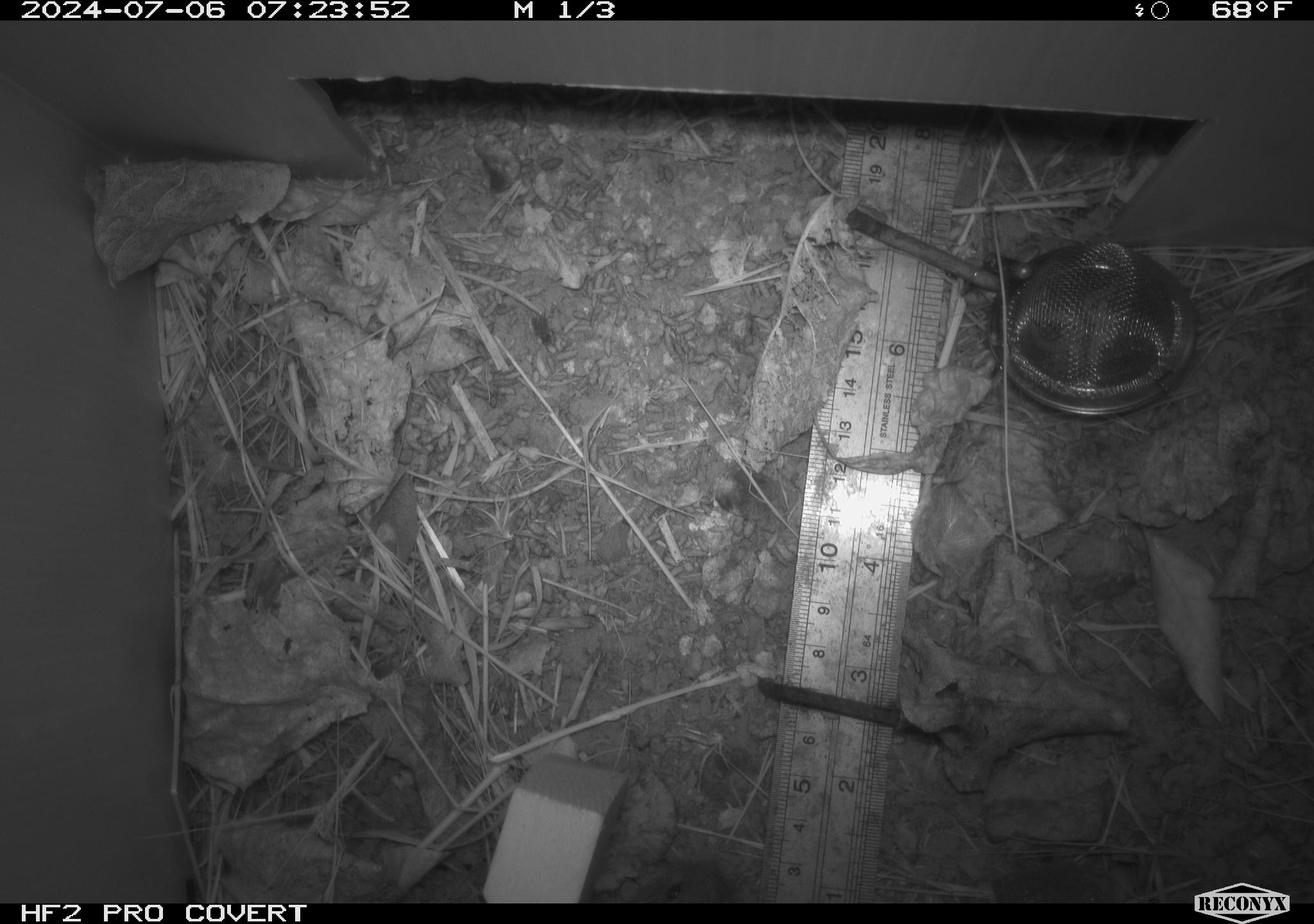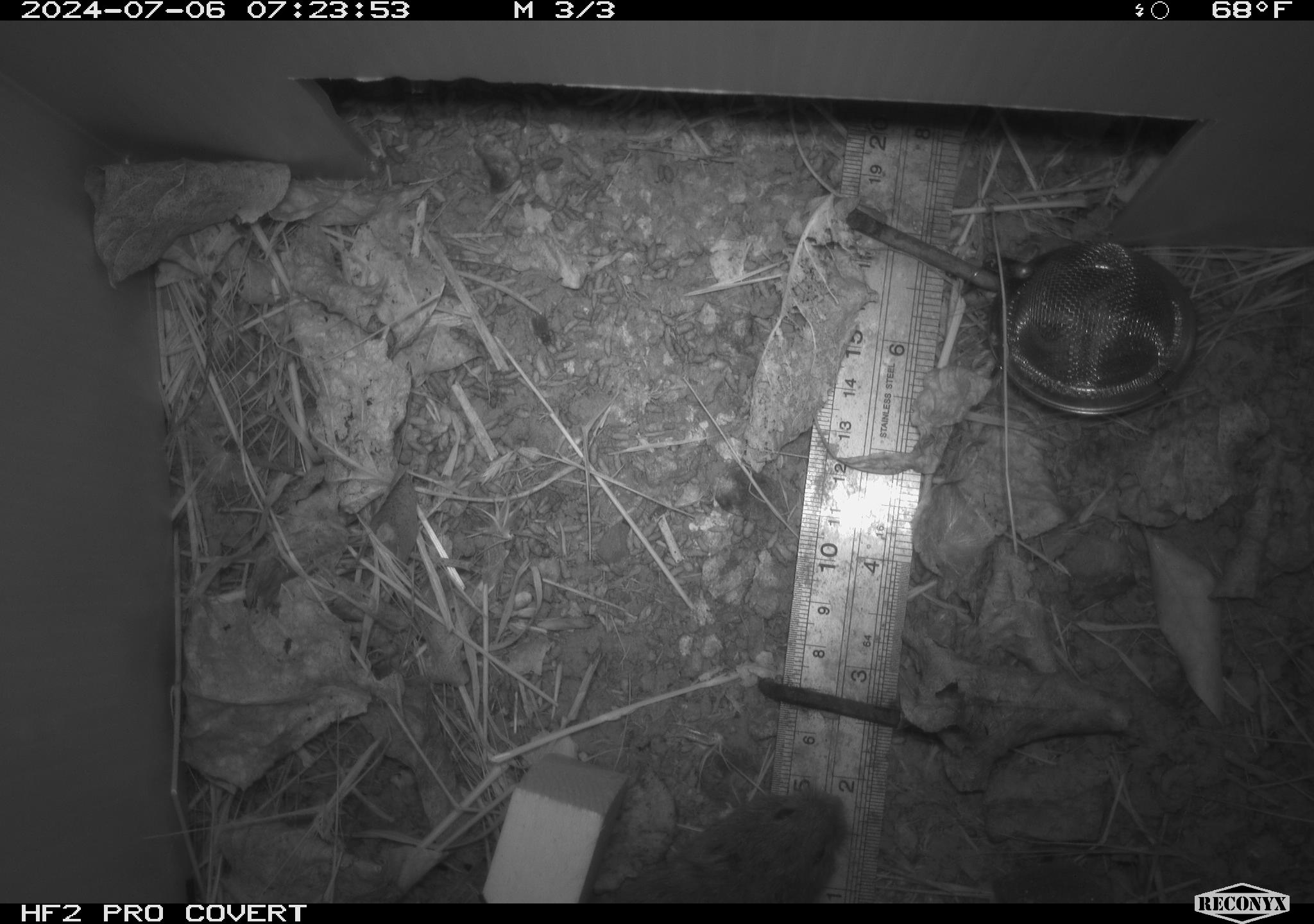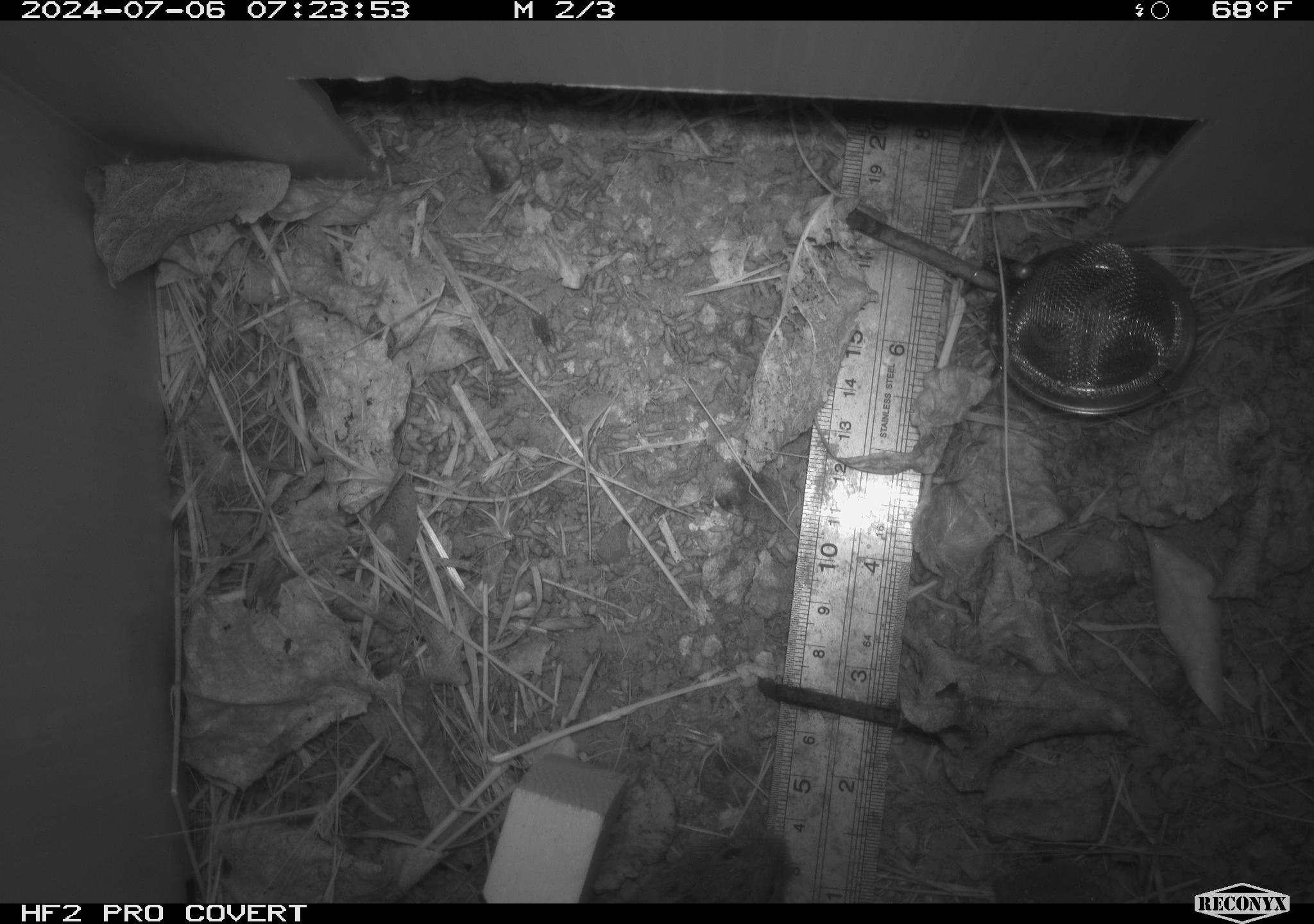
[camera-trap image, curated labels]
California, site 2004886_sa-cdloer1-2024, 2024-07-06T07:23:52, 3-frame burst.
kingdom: Animalia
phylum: Chordata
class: Mammalia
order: Rodentia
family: Cricetidae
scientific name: Arvicolinae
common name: voles, lemmings, and muskrats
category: arvicolinae subfamily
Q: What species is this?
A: Arvicolinae subfamily (voles, lemmings, and muskrats) (Arvicolinae).